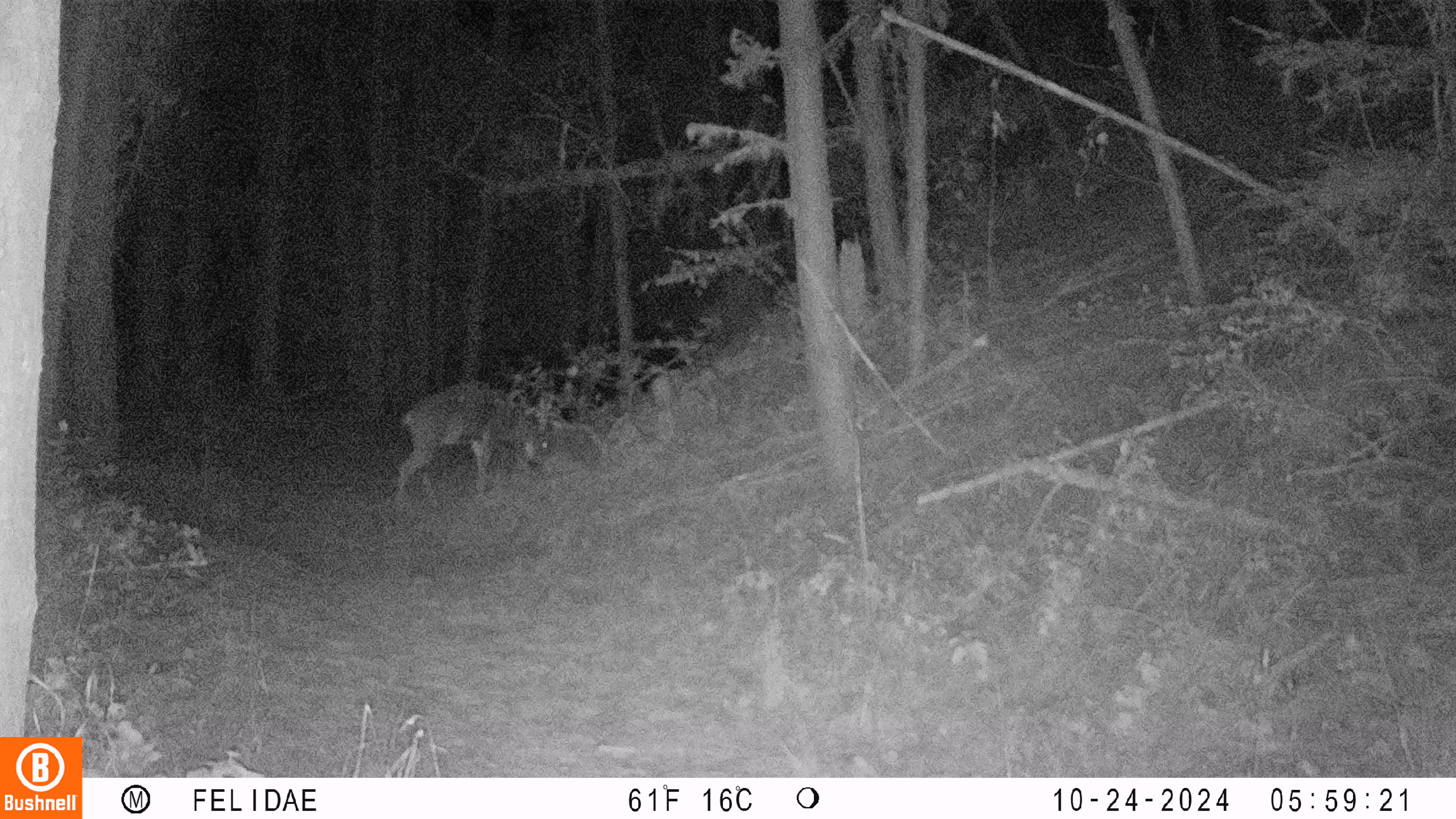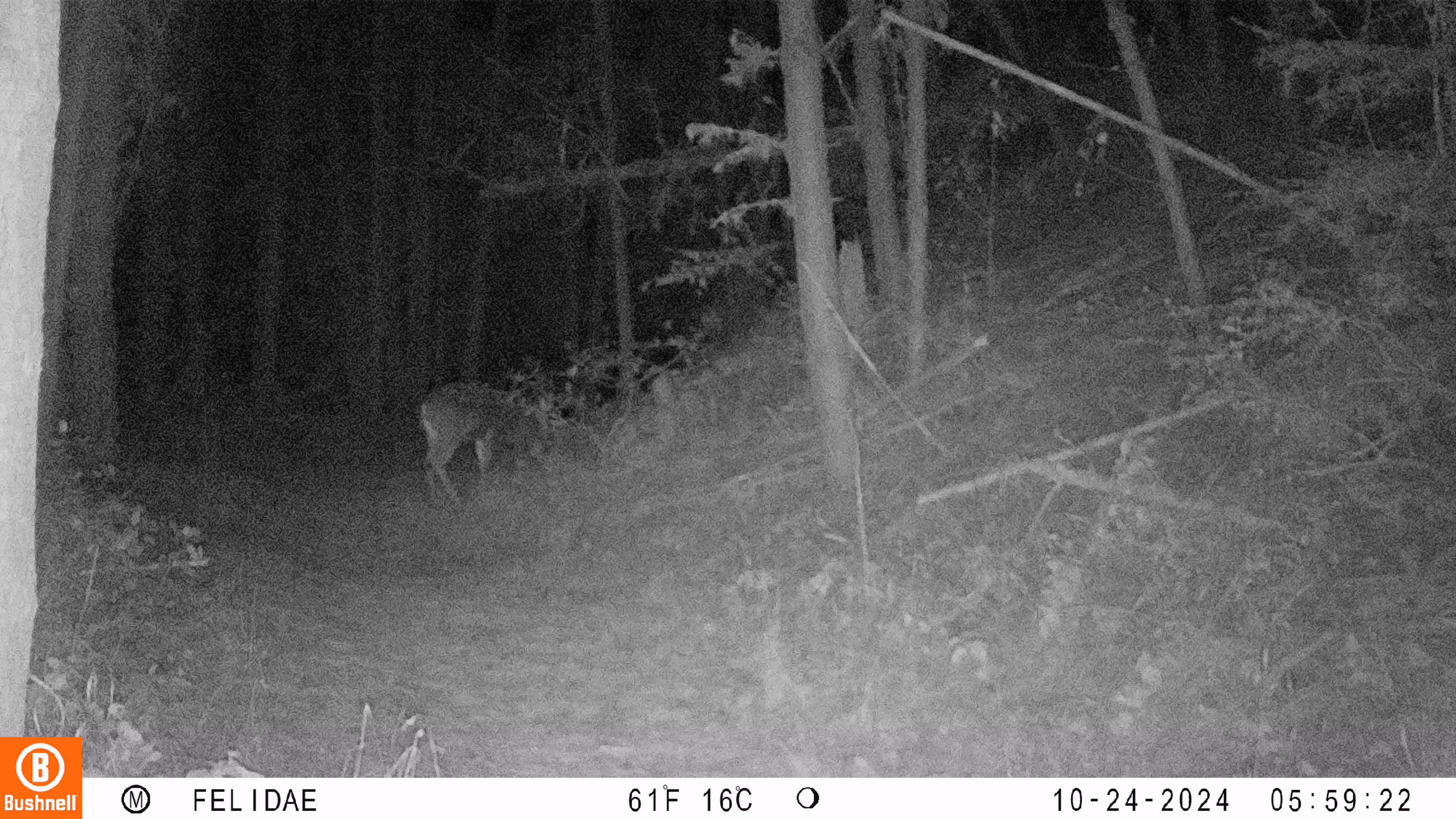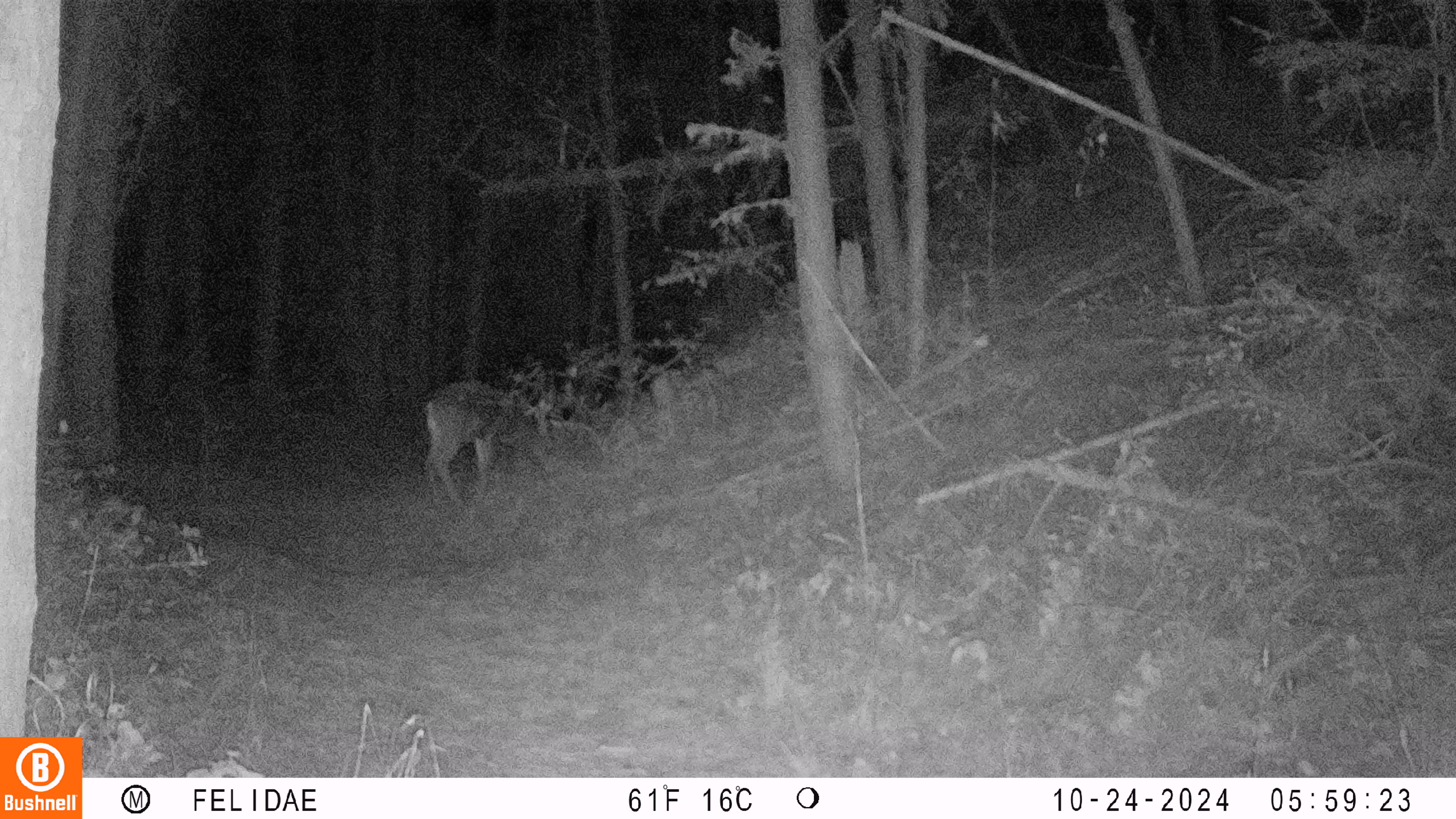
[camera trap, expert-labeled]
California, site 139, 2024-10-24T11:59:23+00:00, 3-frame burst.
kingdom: Animalia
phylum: Chordata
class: Mammalia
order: Artiodactyla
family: Cervidae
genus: Odocoileus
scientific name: Odocoileus hemionus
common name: mule deer